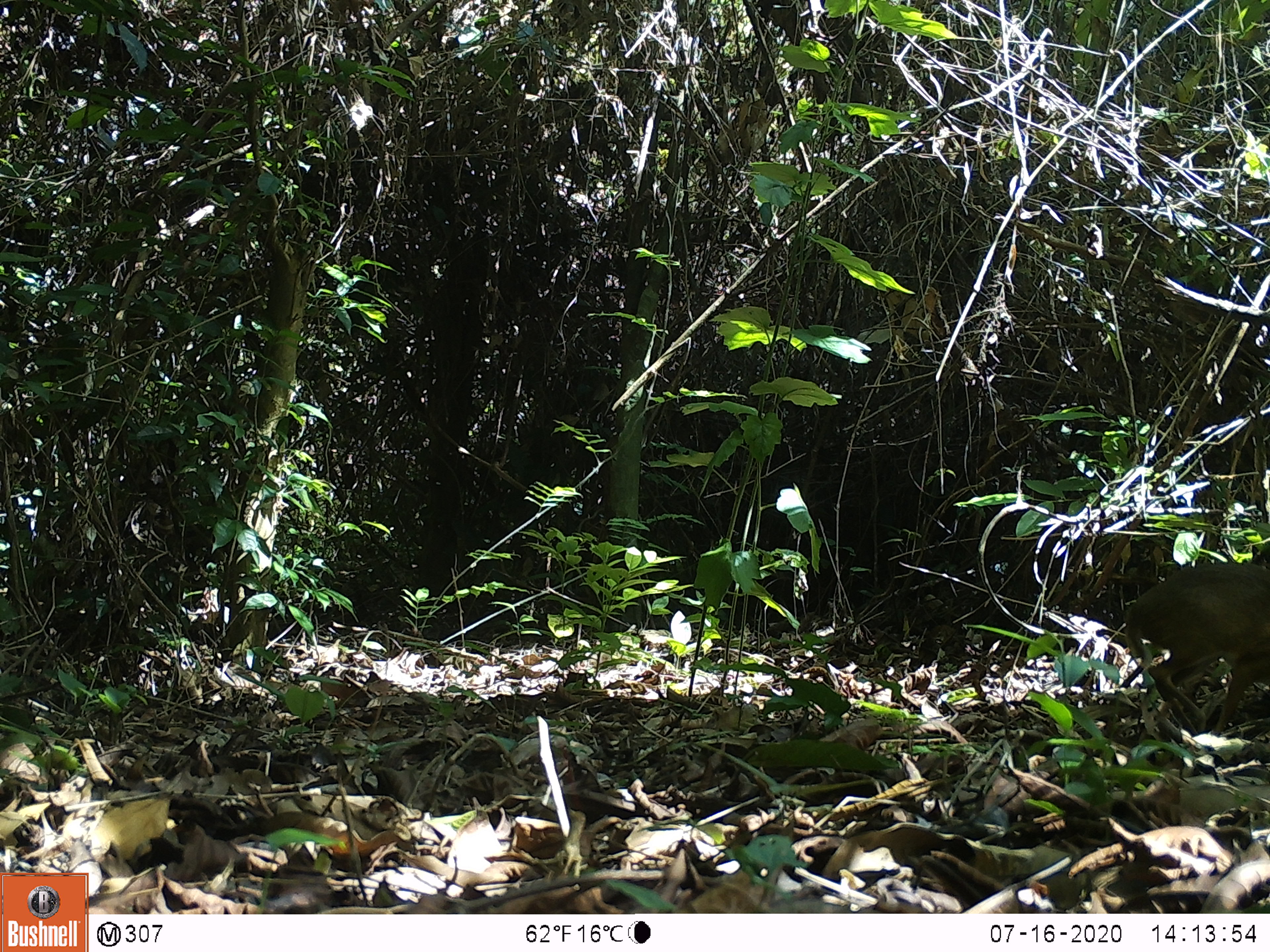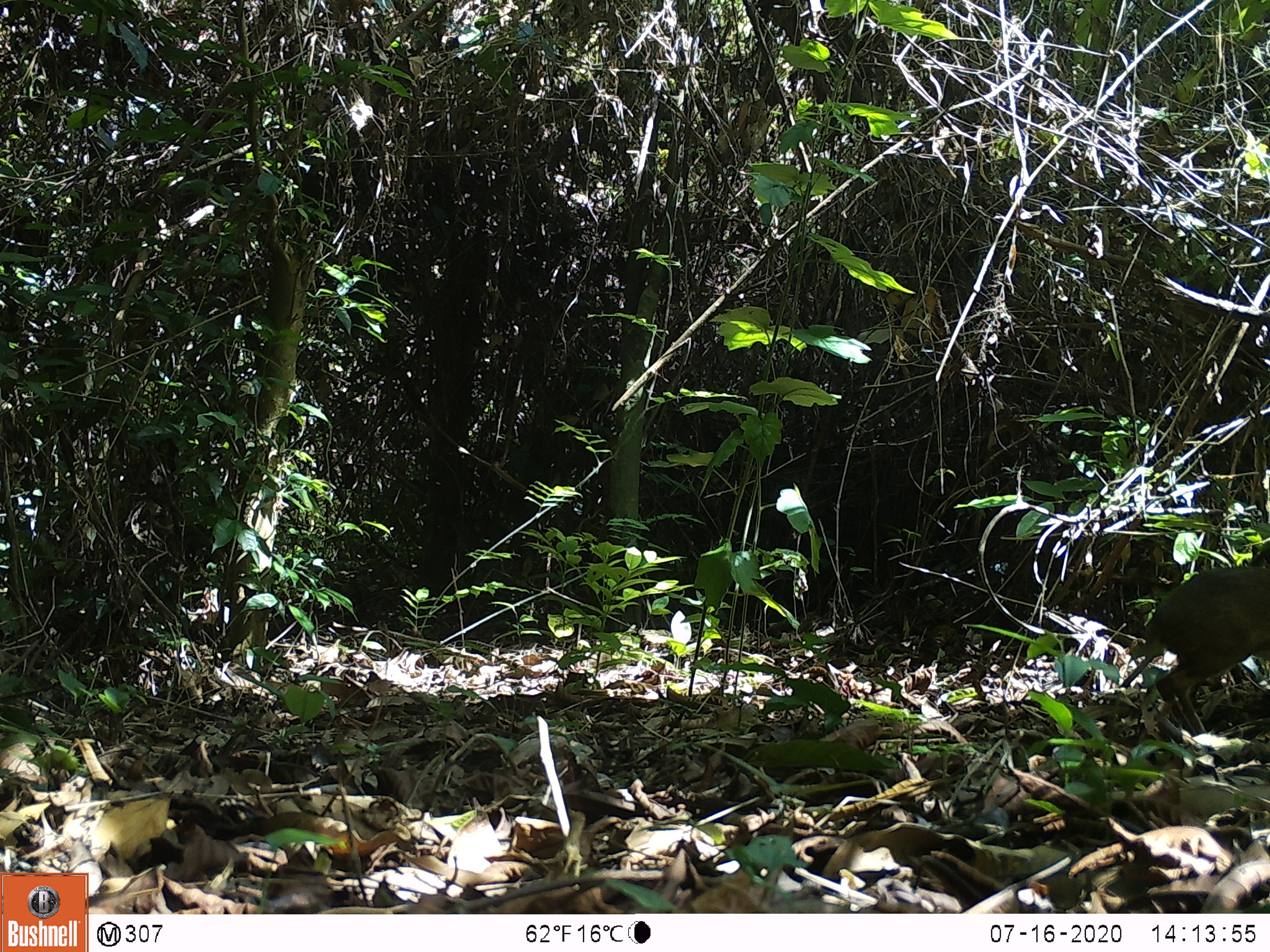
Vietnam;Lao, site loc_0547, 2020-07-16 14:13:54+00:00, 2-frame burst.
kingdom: Animalia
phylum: Chordata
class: Mammalia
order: Artiodactyla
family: Tragulidae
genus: Moschiola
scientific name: Moschiola meminna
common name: chevrotain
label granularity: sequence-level